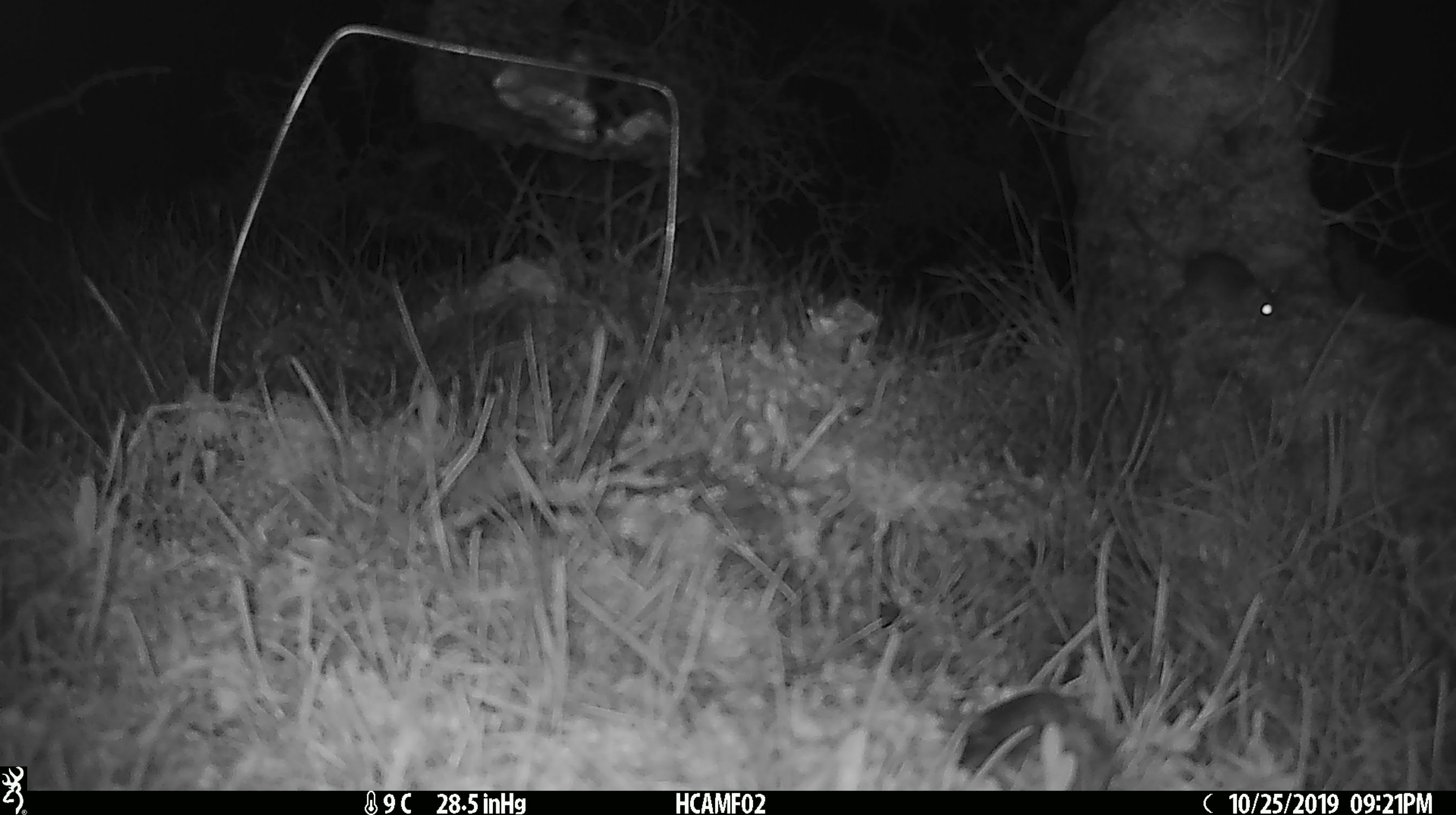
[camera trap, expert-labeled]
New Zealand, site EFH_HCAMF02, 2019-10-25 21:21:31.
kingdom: Animalia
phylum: Chordata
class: Mammalia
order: Rodentia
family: Muridae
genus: Mus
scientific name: Mus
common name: mouse